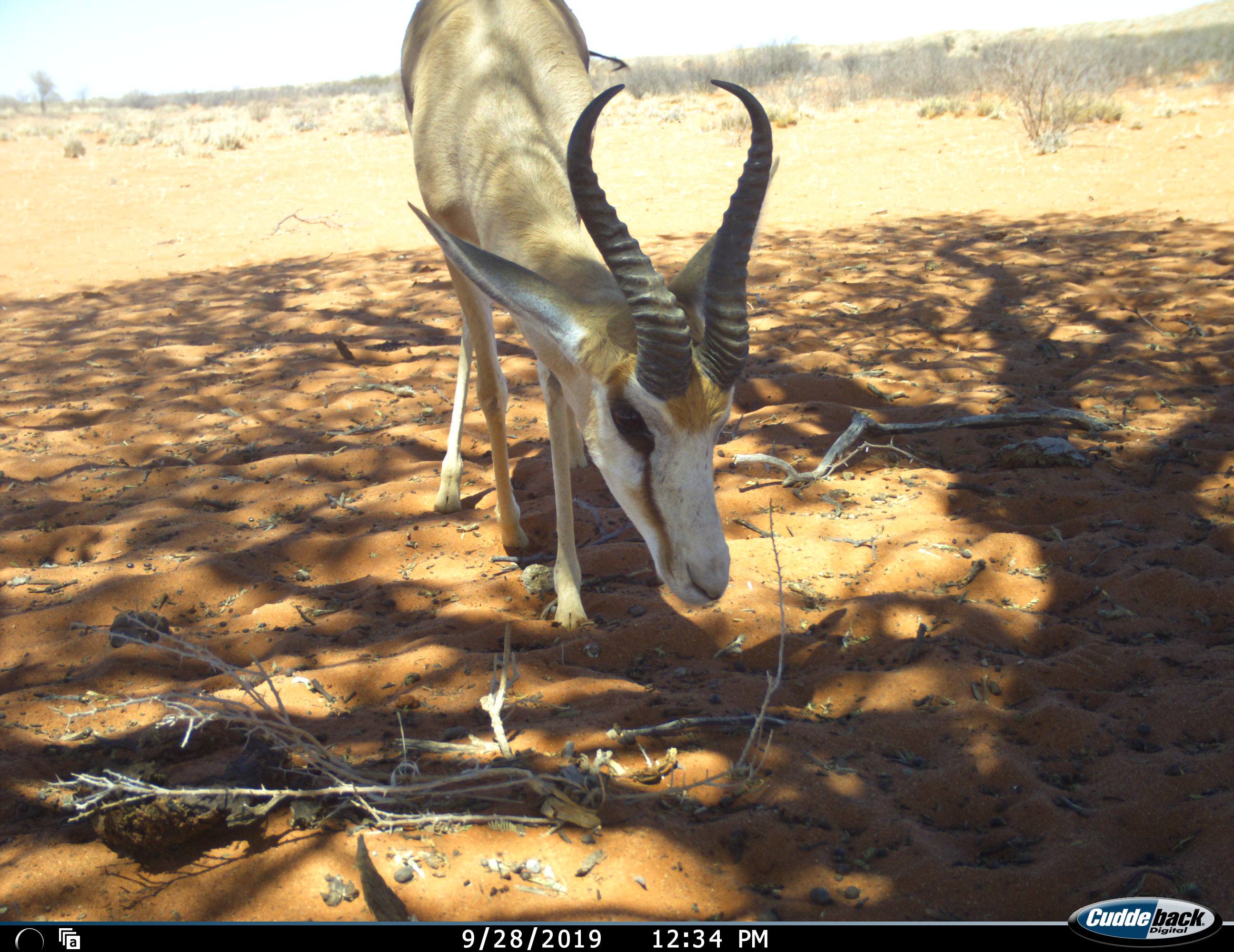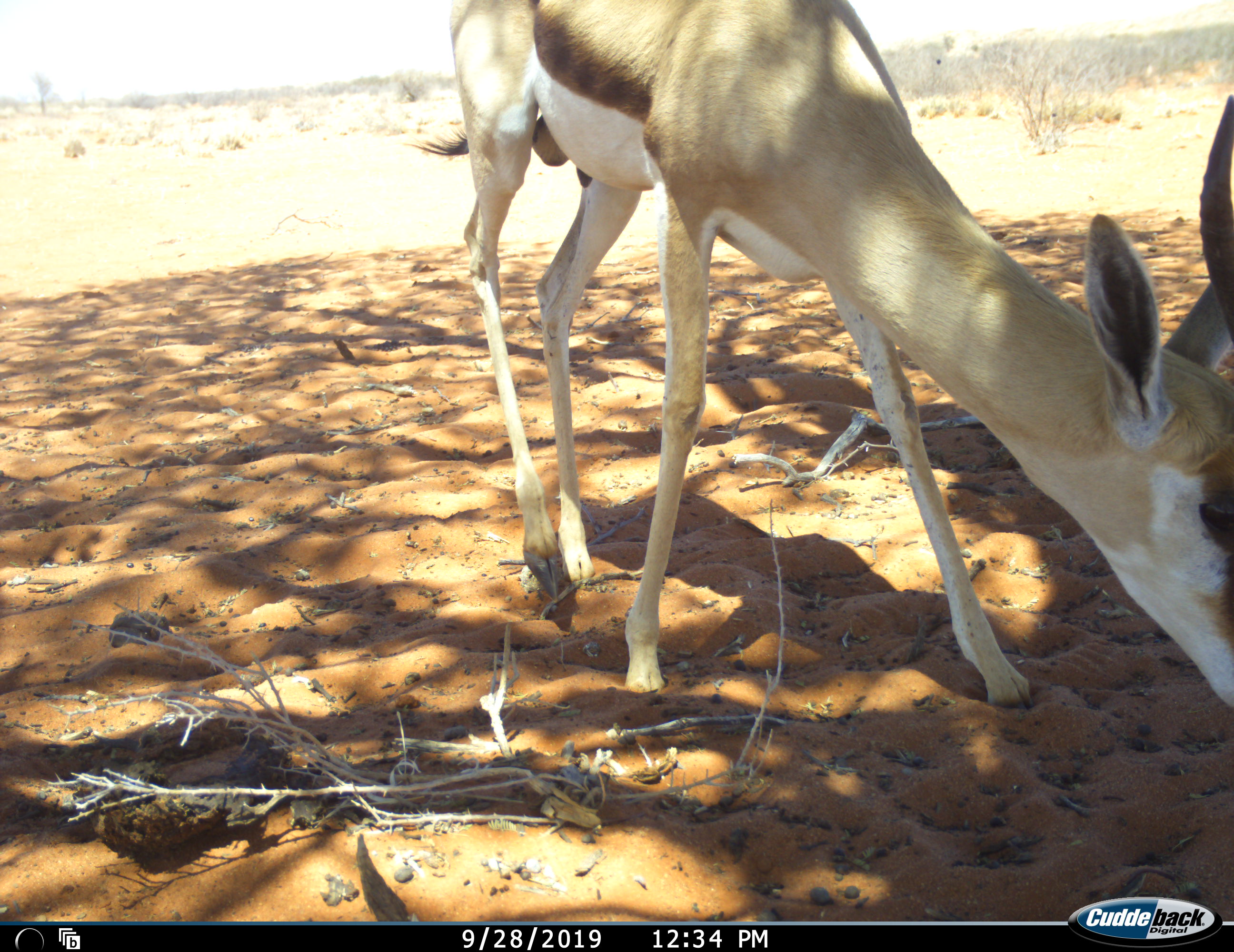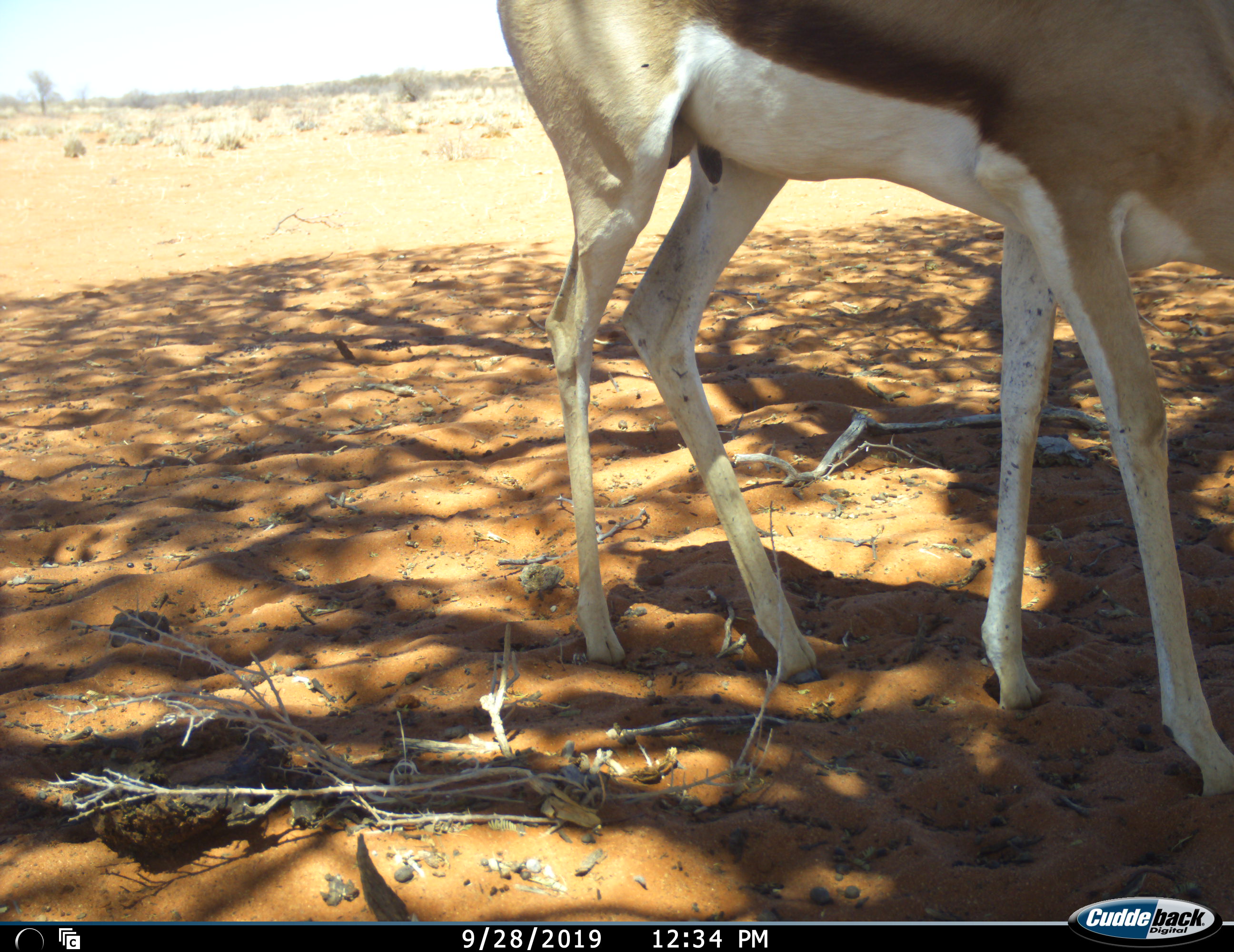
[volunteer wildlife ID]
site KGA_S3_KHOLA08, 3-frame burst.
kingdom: Animalia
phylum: Chordata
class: Mammalia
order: Artiodactyla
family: Bovidae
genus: Antidorcas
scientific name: Antidorcas marsupialis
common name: springbok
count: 1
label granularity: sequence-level